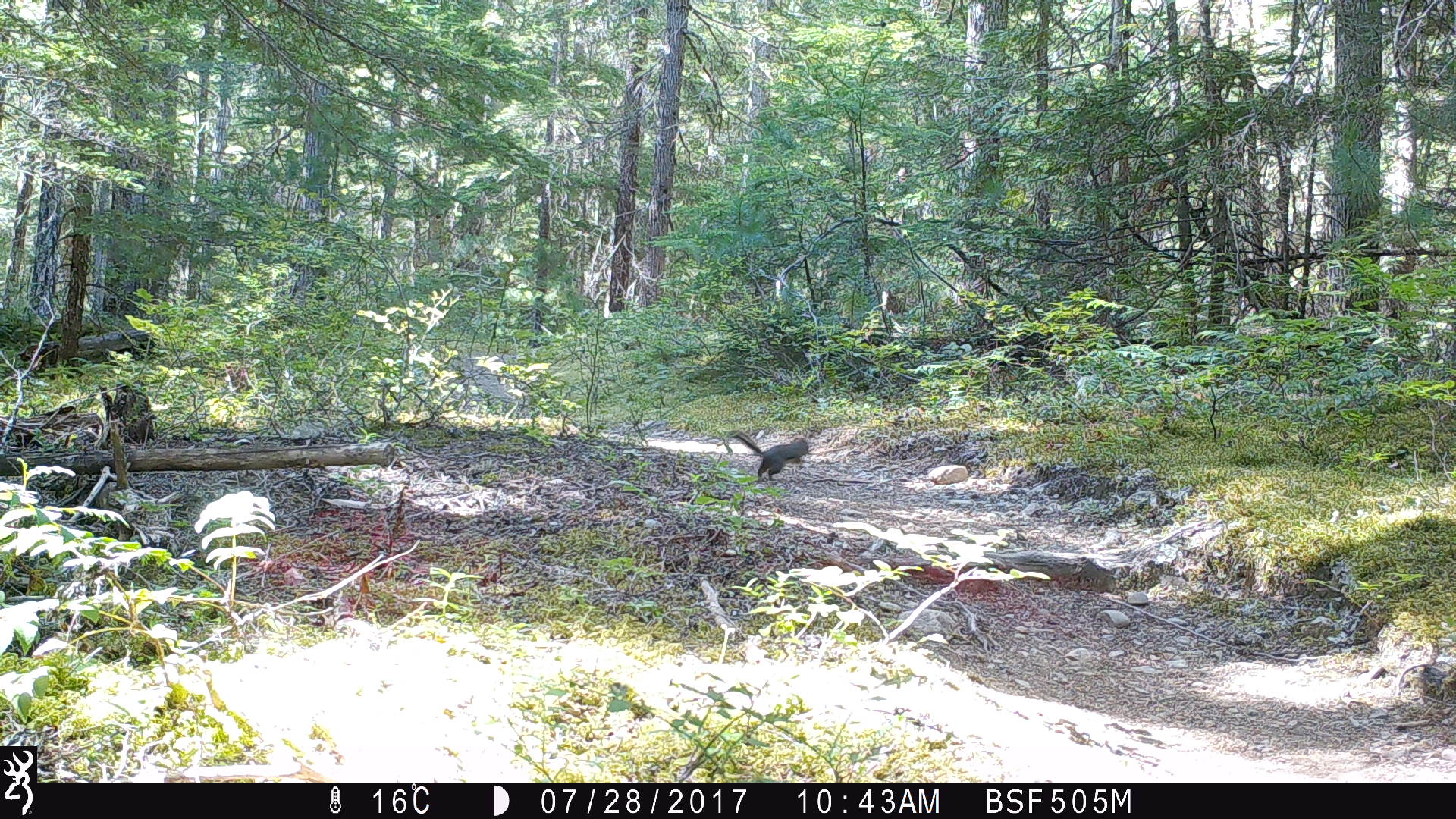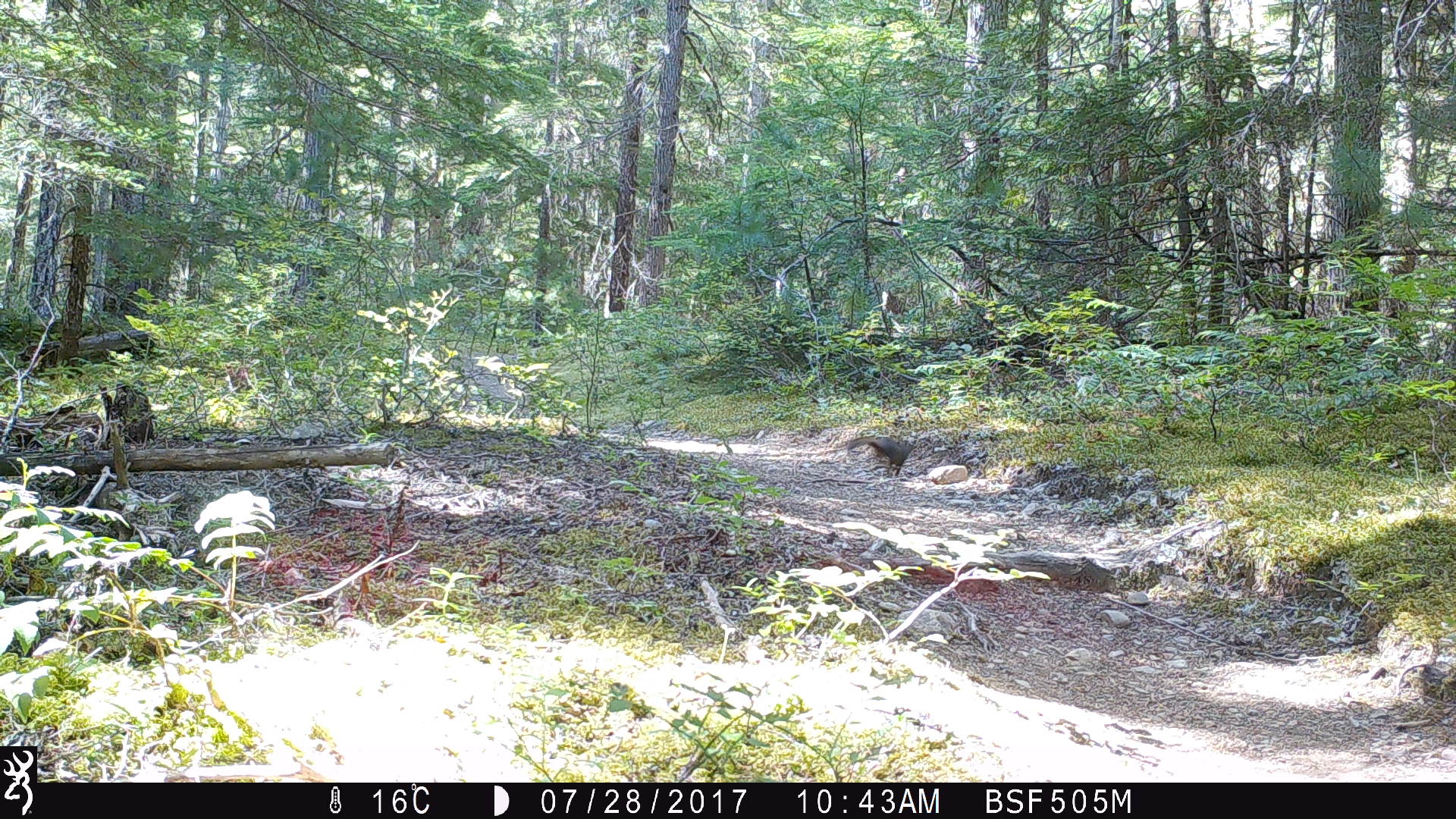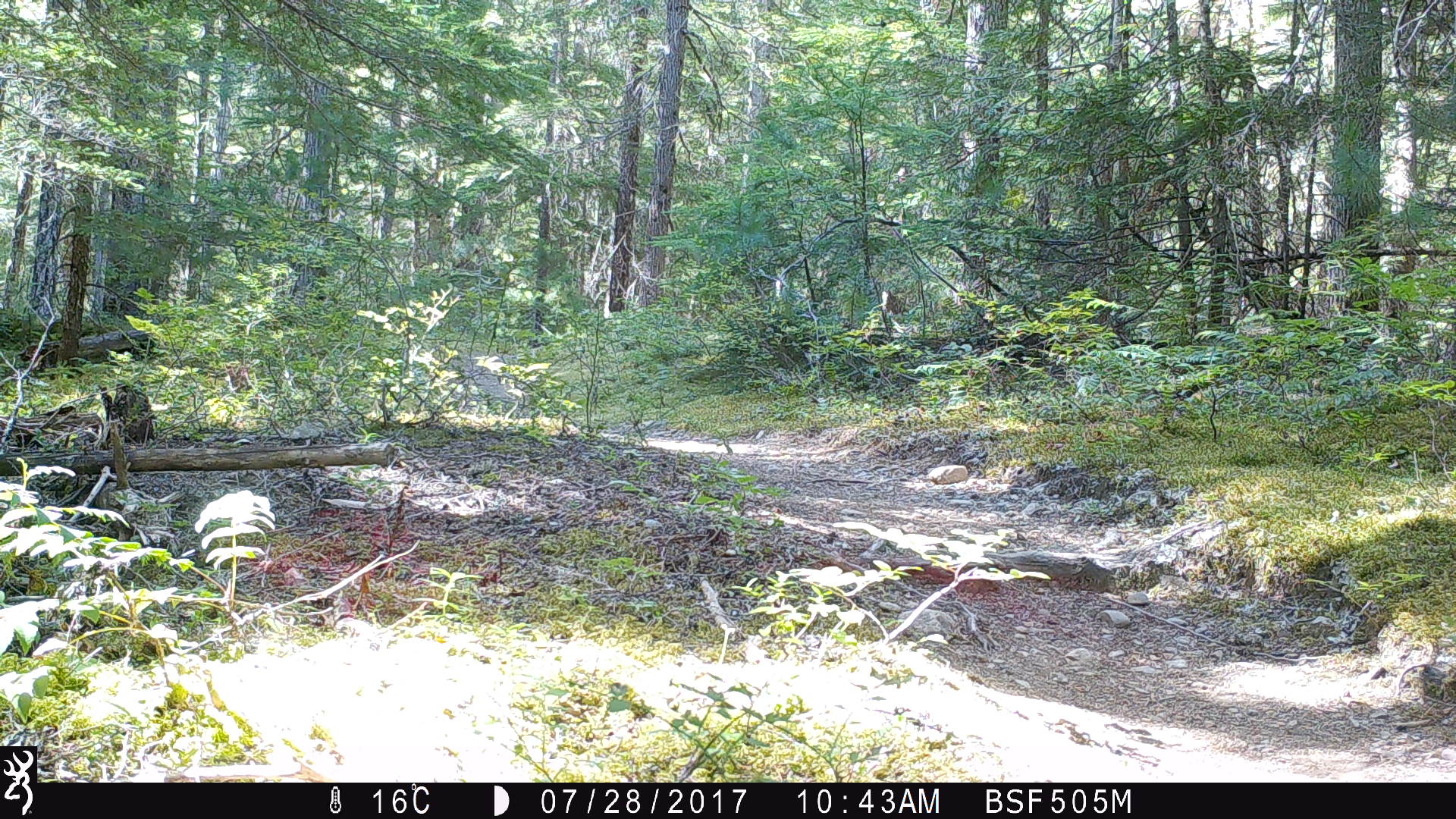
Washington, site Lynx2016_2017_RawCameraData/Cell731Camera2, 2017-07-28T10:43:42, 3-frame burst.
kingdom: Animalia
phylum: Chordata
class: Mammalia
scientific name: Mammalia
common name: small mammal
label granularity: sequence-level